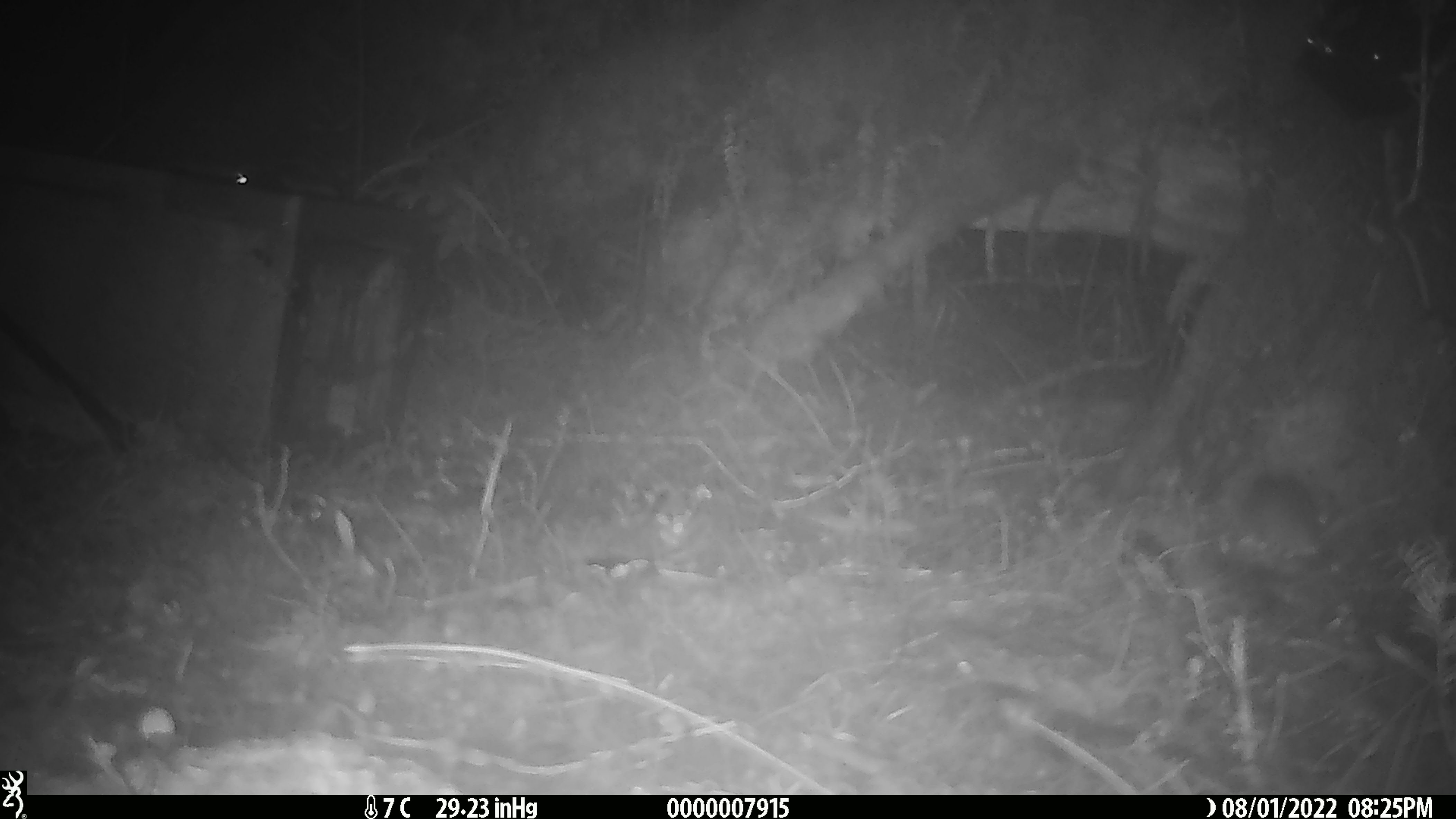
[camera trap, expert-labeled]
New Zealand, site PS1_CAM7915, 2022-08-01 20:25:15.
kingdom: Animalia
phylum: Chordata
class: Mammalia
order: Rodentia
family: Muridae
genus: Mus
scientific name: Mus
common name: mouse